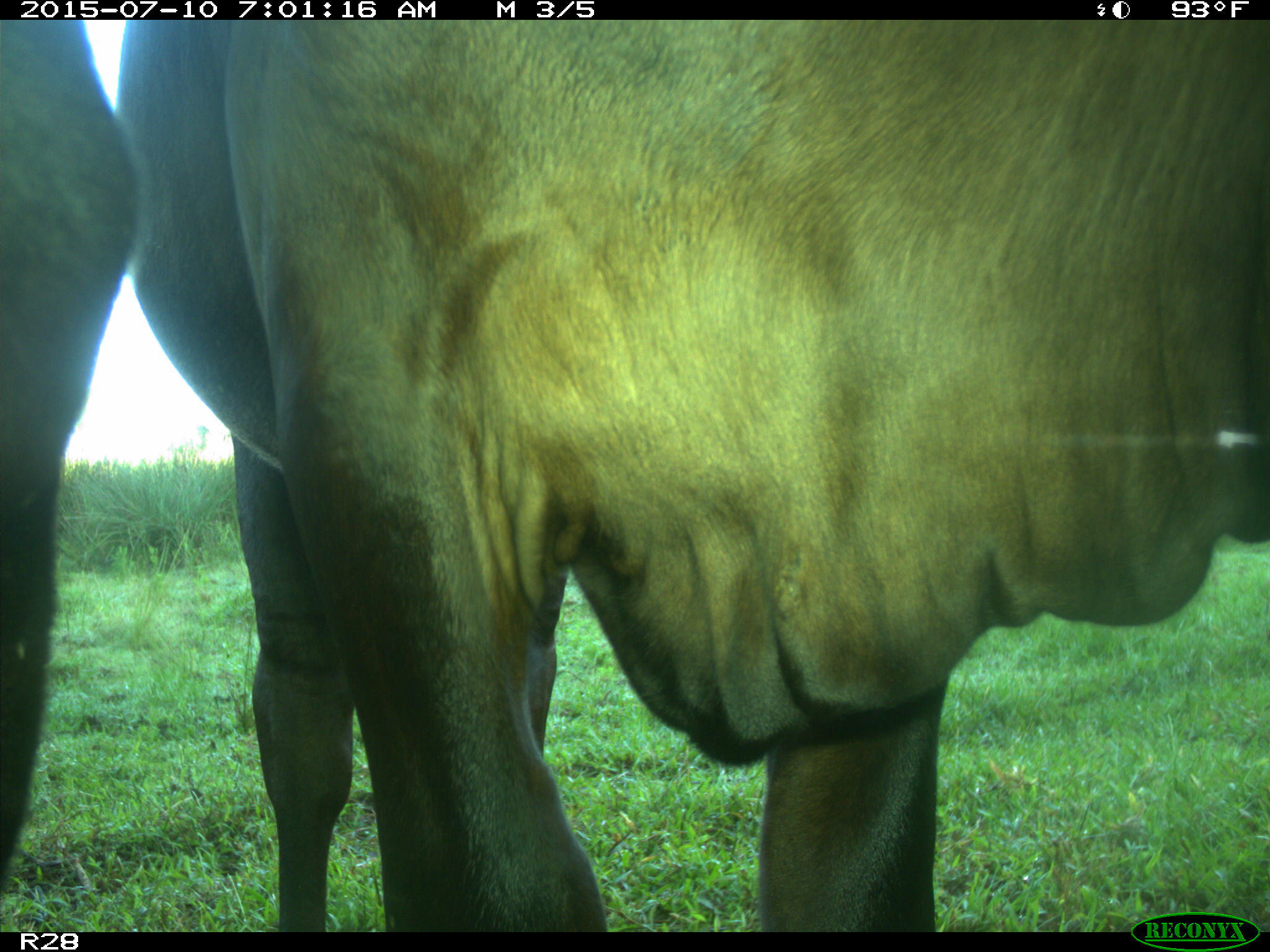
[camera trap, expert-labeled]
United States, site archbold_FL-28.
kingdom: Animalia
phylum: Chordata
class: Mammalia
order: Artiodactyla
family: Bovidae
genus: Bos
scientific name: Bos taurus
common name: domestic cow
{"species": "Bos taurus (domestic cow)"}